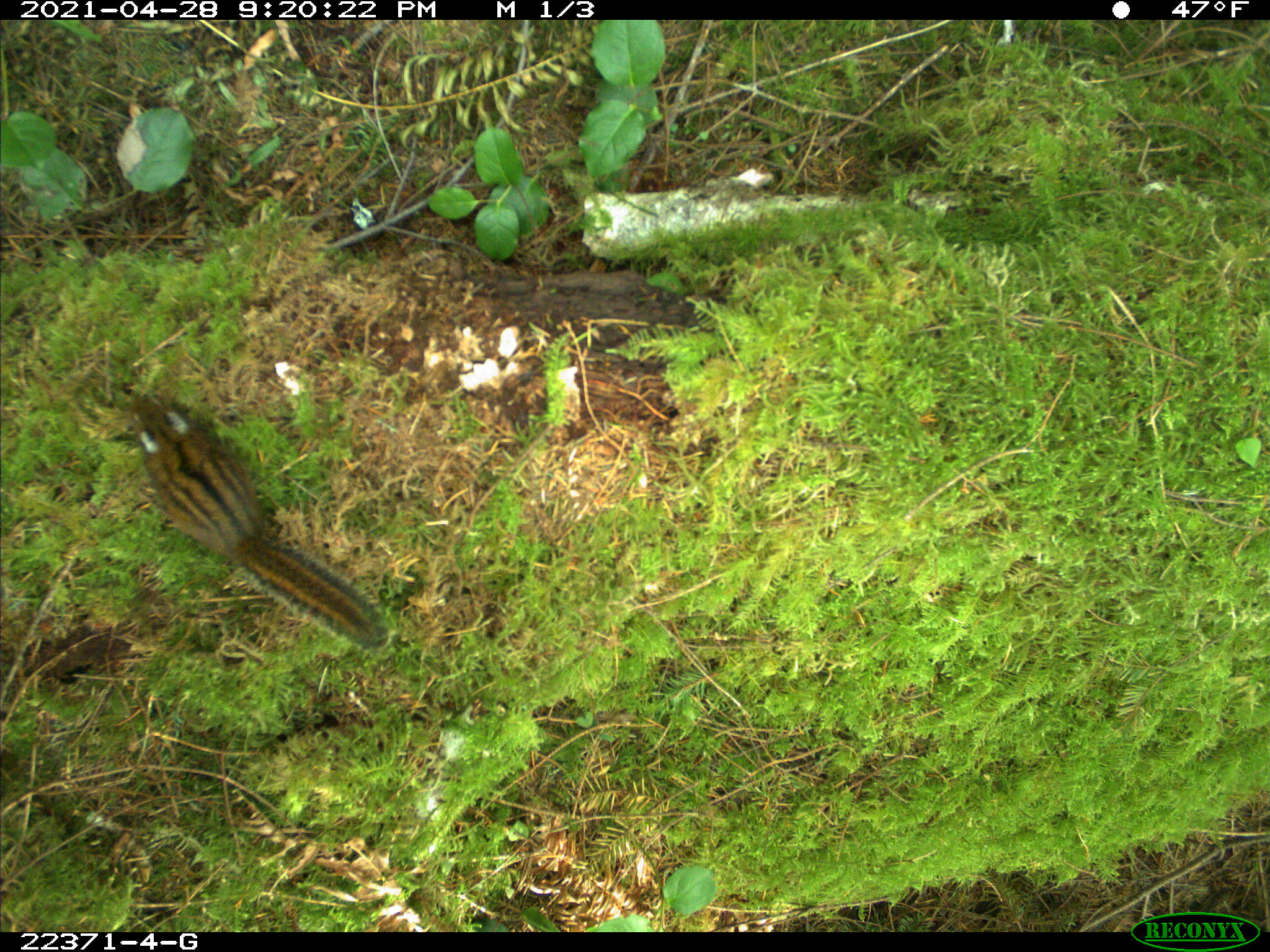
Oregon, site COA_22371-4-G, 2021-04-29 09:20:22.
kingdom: Animalia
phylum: Chordata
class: Mammalia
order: Rodentia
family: Sciuridae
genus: Neotamias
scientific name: Neotamias townsendii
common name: townsend's chipmunk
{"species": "townsend's chipmunk (Neotamias townsendii)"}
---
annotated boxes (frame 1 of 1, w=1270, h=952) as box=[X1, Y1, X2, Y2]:
townsend's chipmunk: box=[91, 362, 419, 676]